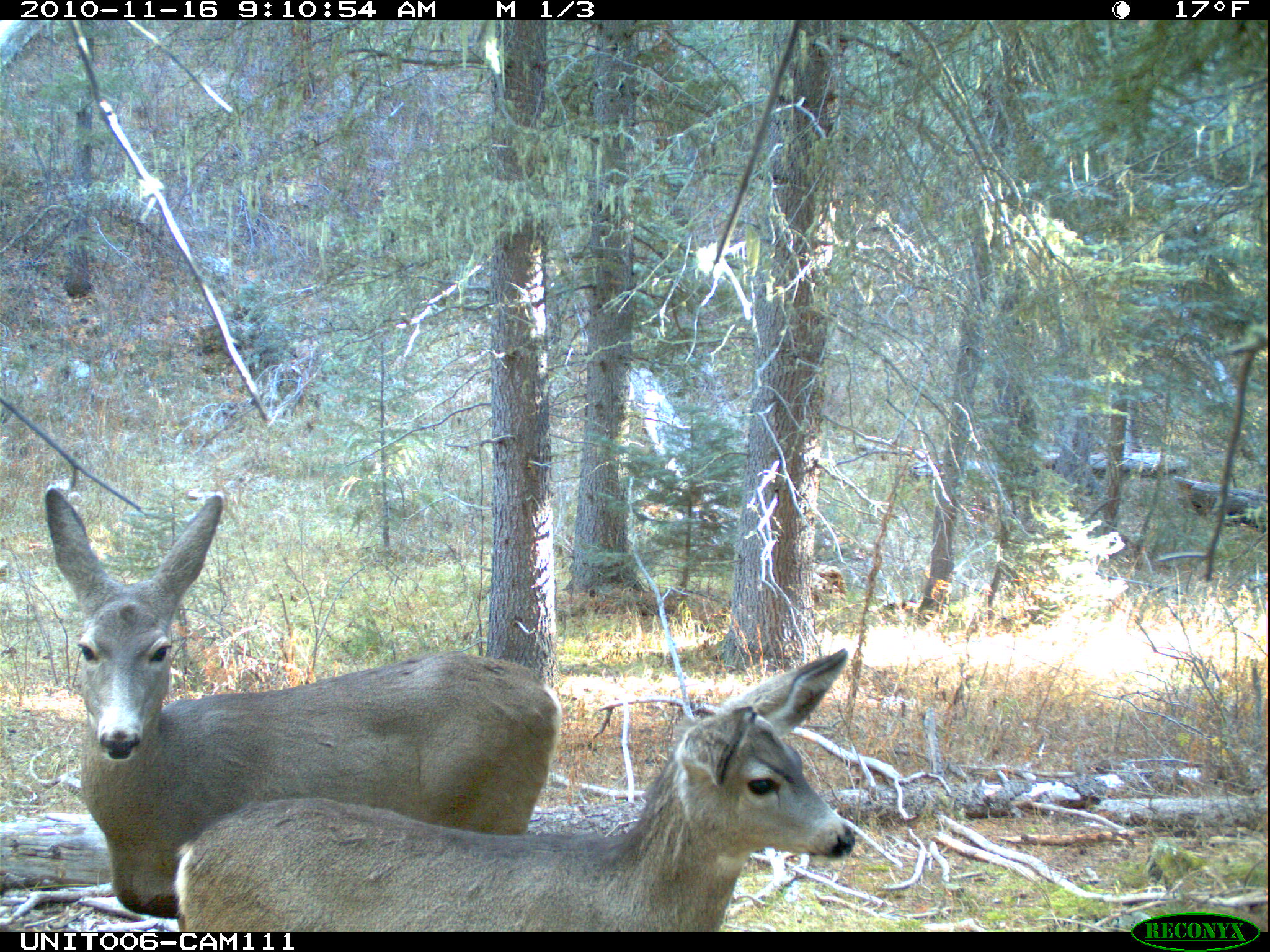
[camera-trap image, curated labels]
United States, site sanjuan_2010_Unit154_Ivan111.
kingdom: Animalia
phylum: Chordata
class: Mammalia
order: Artiodactyla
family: Cervidae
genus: Odocoileus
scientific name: Odocoileus hemionus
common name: mule deer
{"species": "Odocoileus hemionus (mule deer)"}